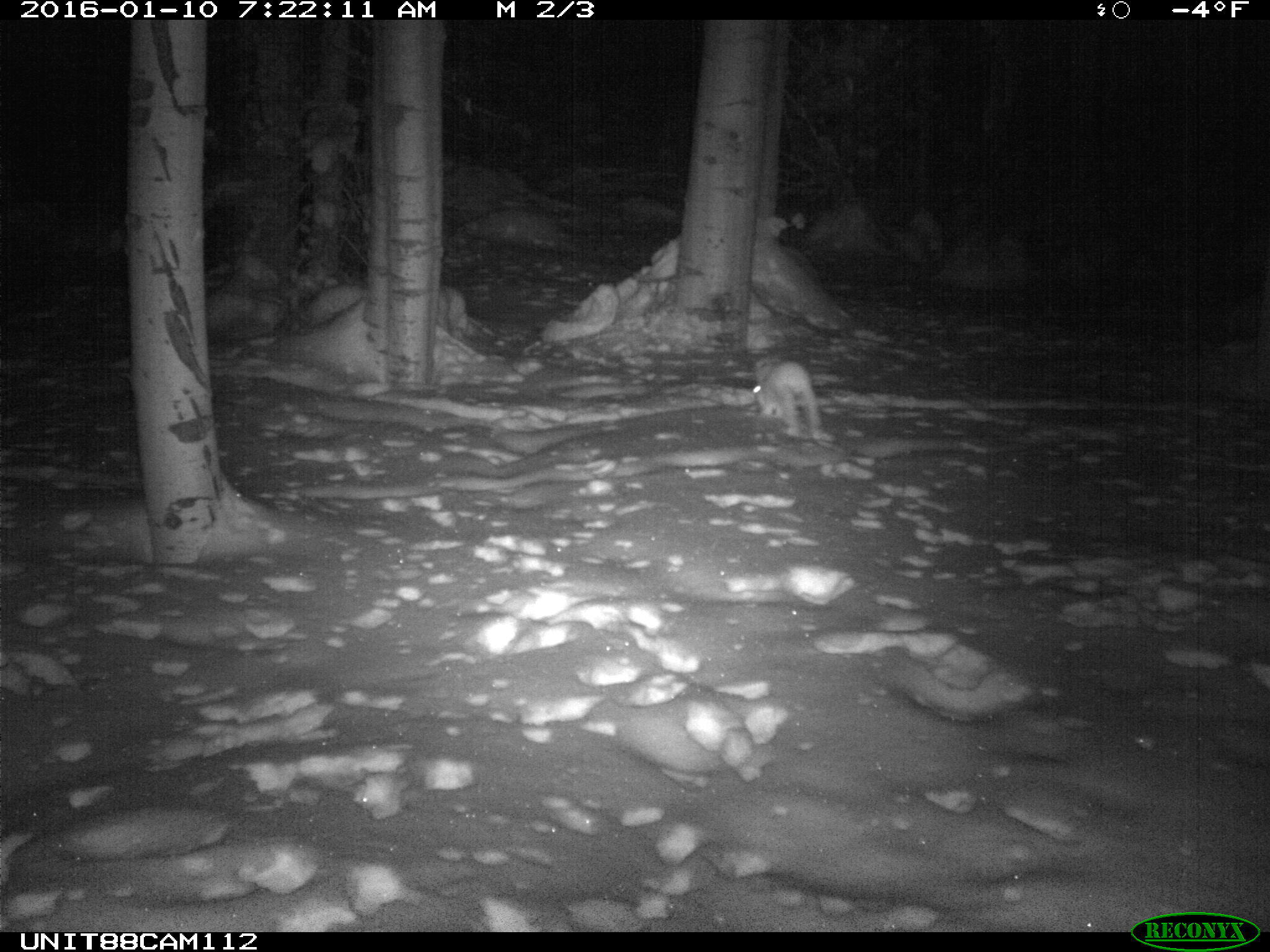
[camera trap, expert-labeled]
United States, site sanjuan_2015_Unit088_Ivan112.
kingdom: Animalia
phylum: Chordata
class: Mammalia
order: Lagomorpha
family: Leporidae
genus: Lepus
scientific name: Lepus americanus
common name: snowshoe hare